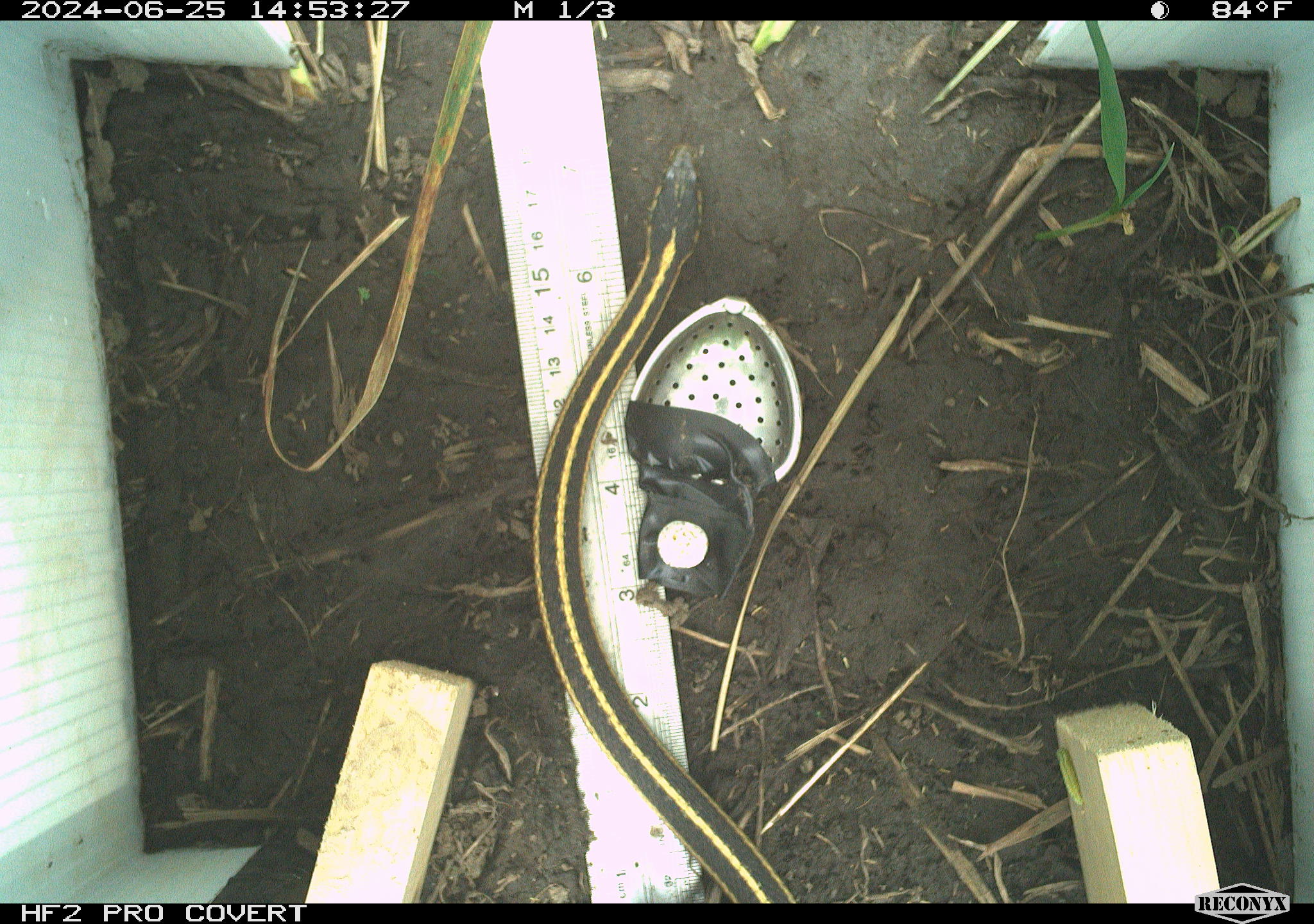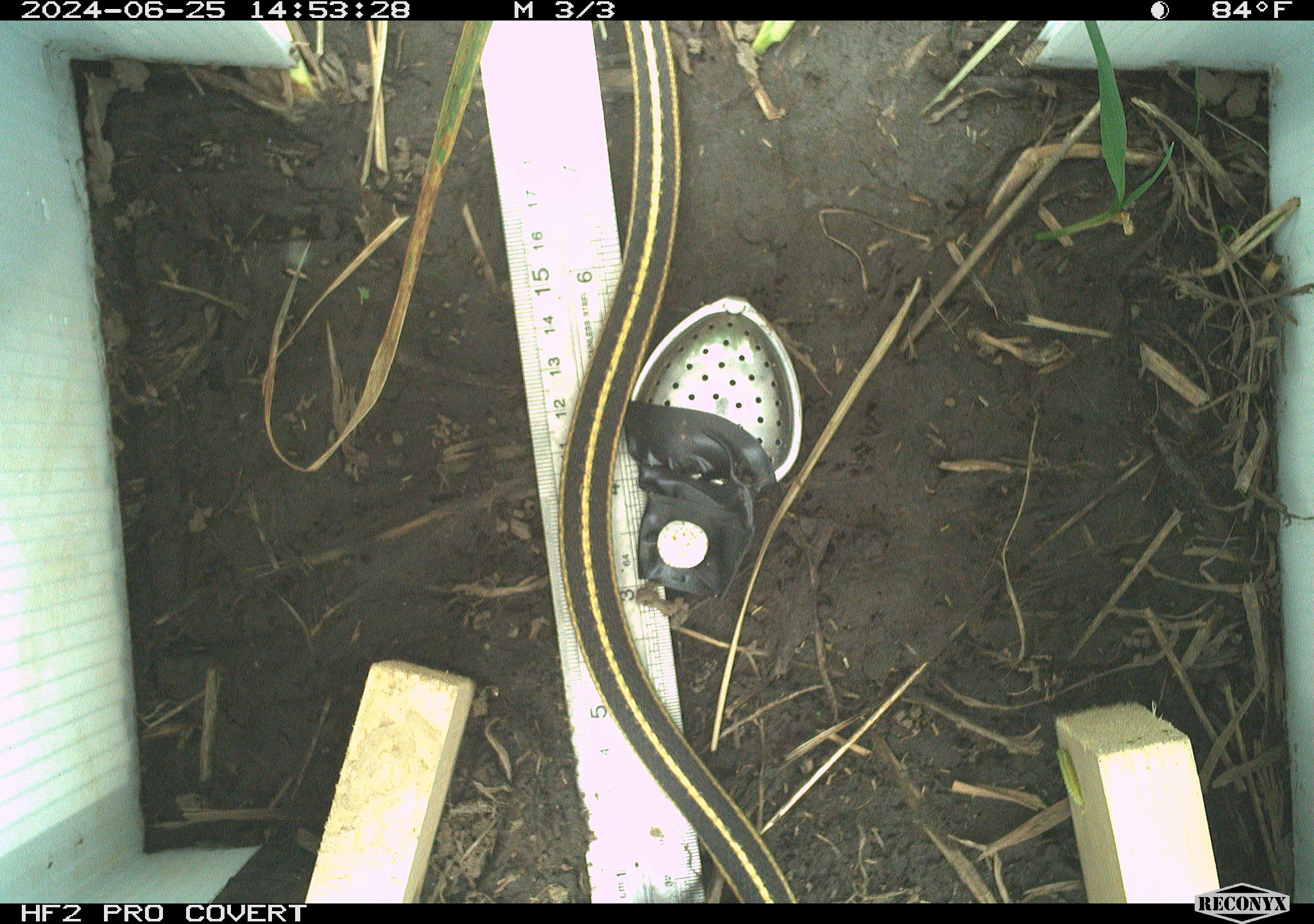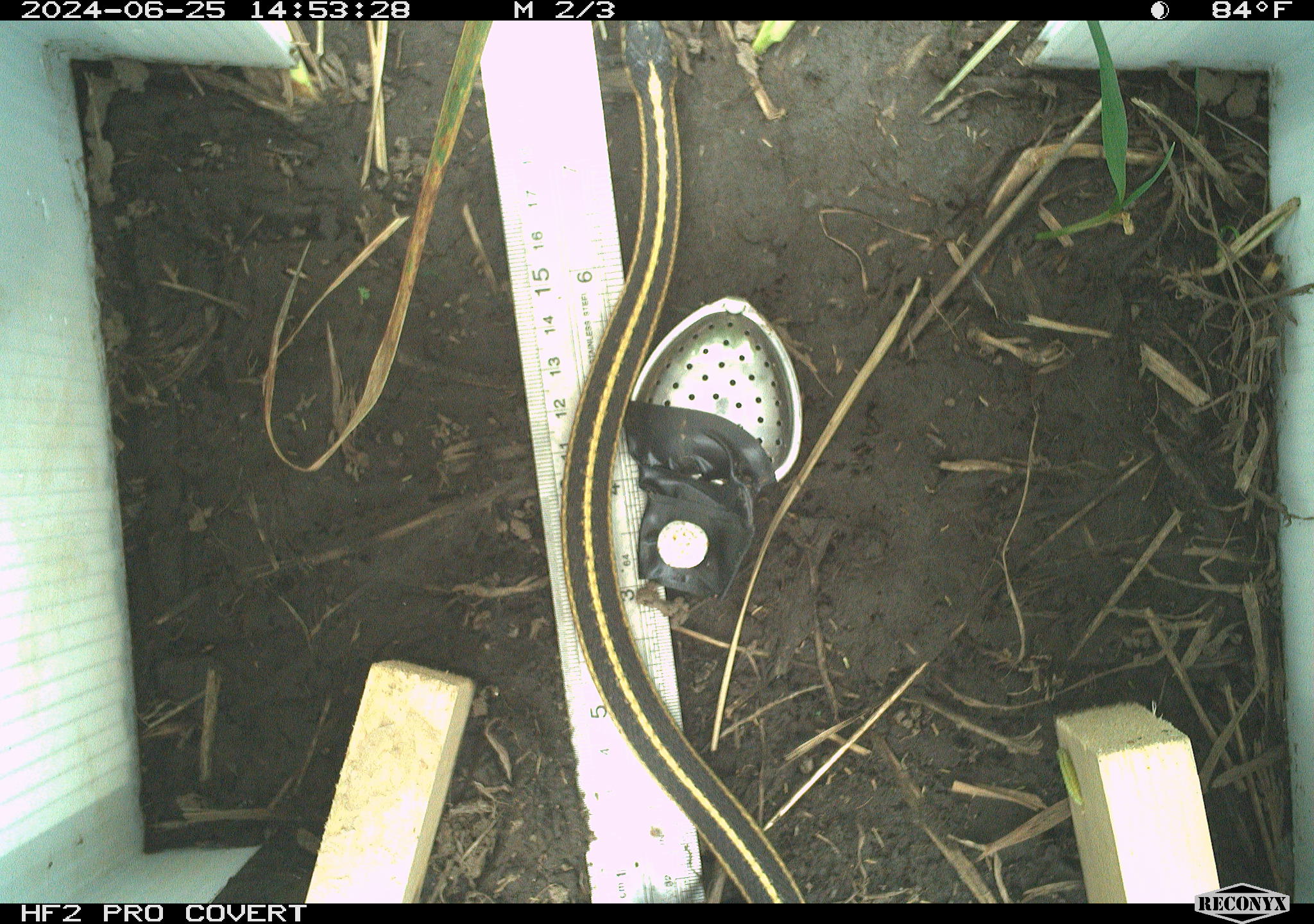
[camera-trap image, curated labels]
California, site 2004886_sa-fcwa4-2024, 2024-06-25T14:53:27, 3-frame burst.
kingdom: Animalia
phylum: Chordata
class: Reptilia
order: Squamata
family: Colubridae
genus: Thamnophis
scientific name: Thamnophis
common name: american gartersnakes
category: thamnophis species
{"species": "thamnophis species (american gartersnakes) (Thamnophis)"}